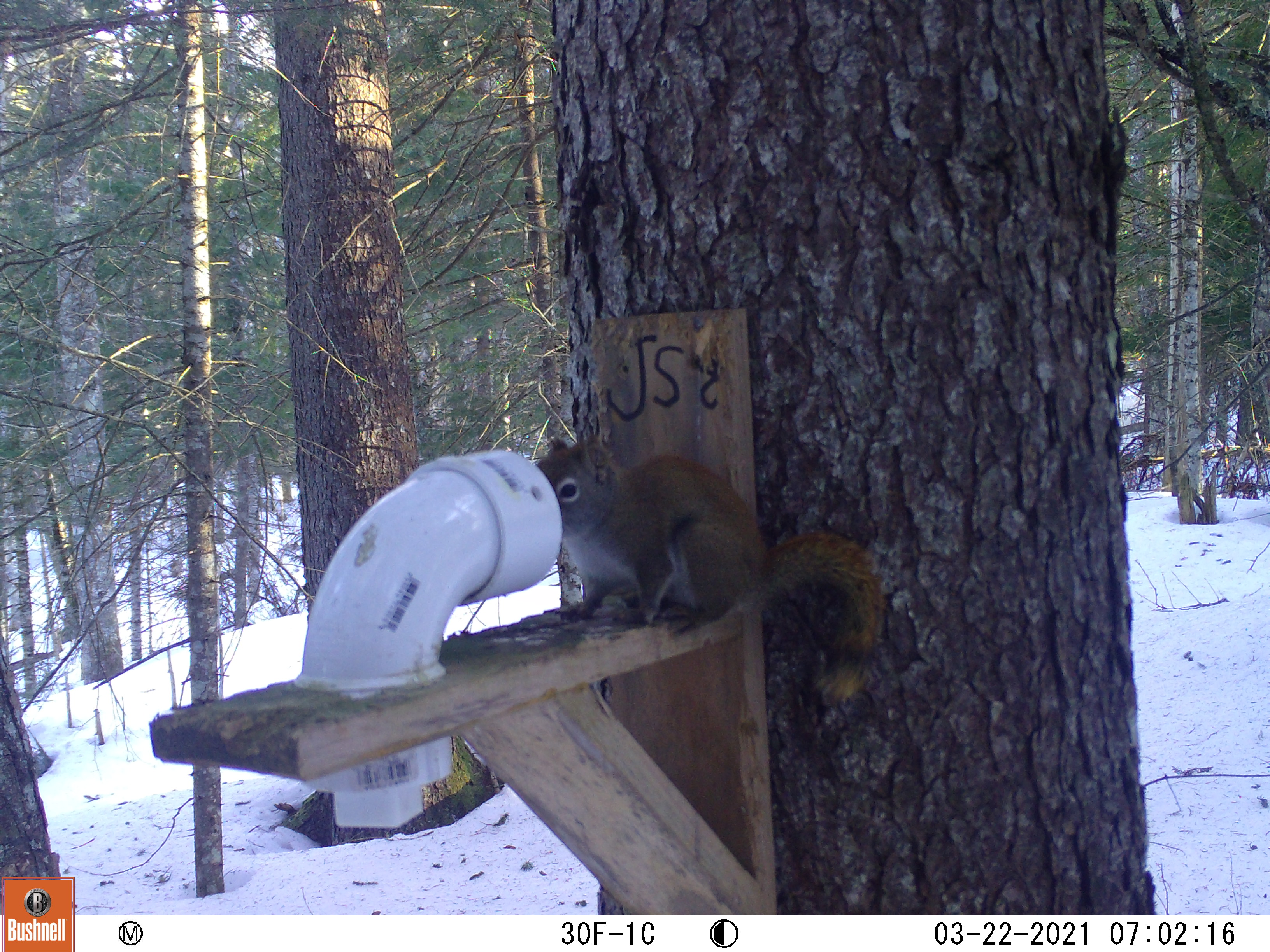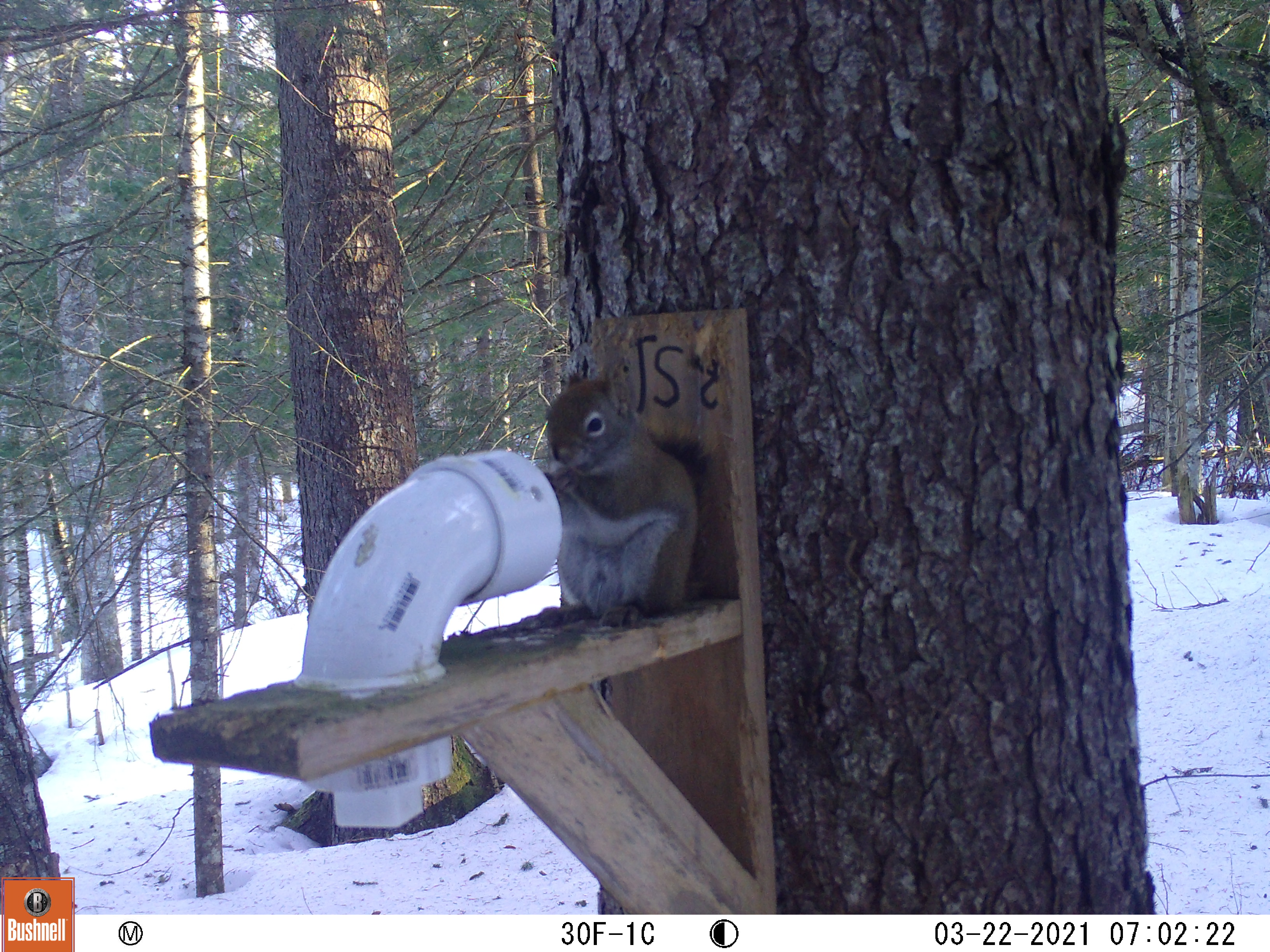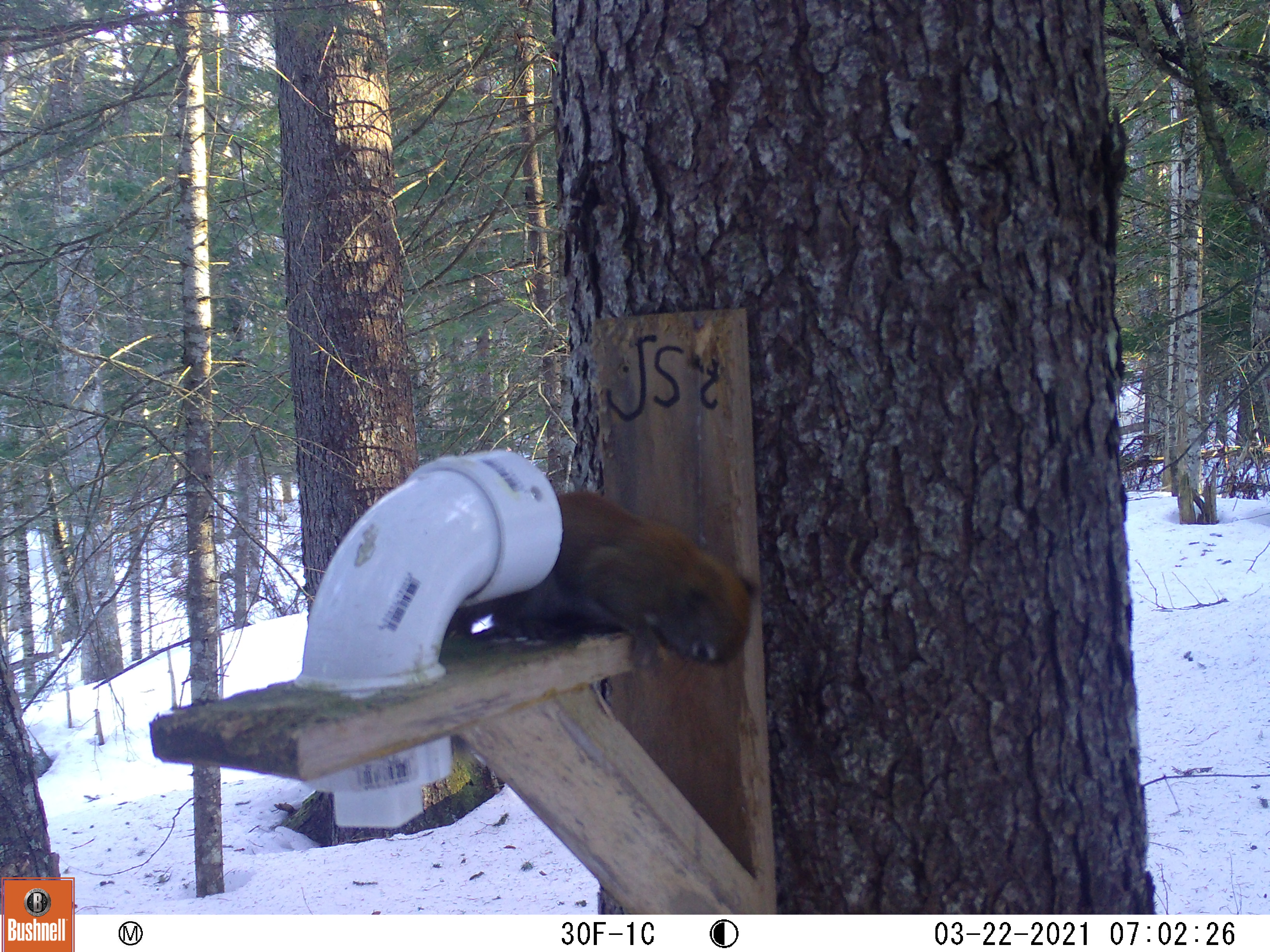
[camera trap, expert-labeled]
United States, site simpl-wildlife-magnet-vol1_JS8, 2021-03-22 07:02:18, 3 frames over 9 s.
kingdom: Animalia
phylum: Chordata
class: Mammalia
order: Rodentia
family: Sciuridae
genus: Tamiasciurus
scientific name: Tamiasciurus hudsonicus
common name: red squirrel